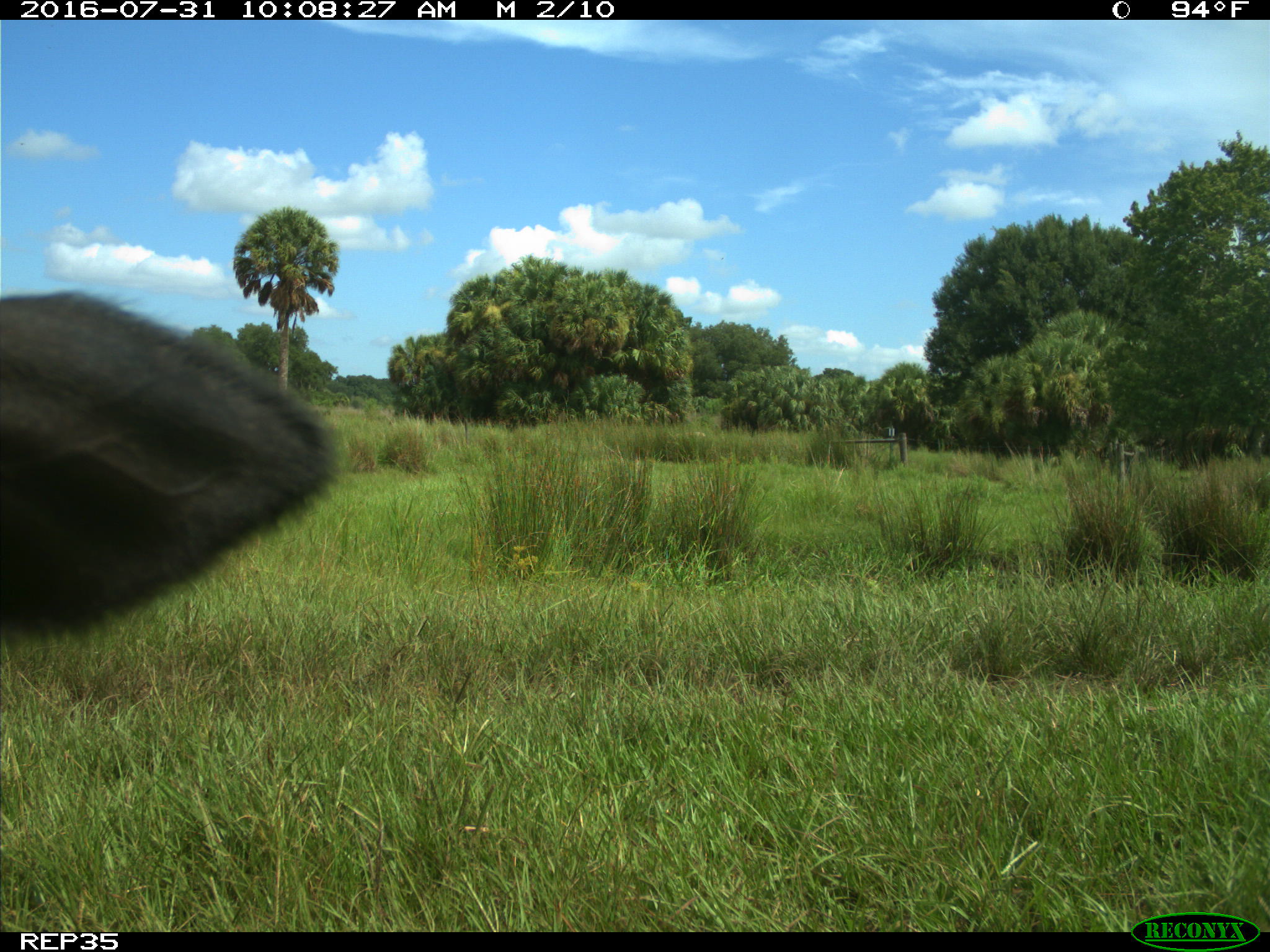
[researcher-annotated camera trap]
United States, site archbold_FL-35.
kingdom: Animalia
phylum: Chordata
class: Mammalia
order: Artiodactyla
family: Bovidae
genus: Bos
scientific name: Bos taurus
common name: domestic cow